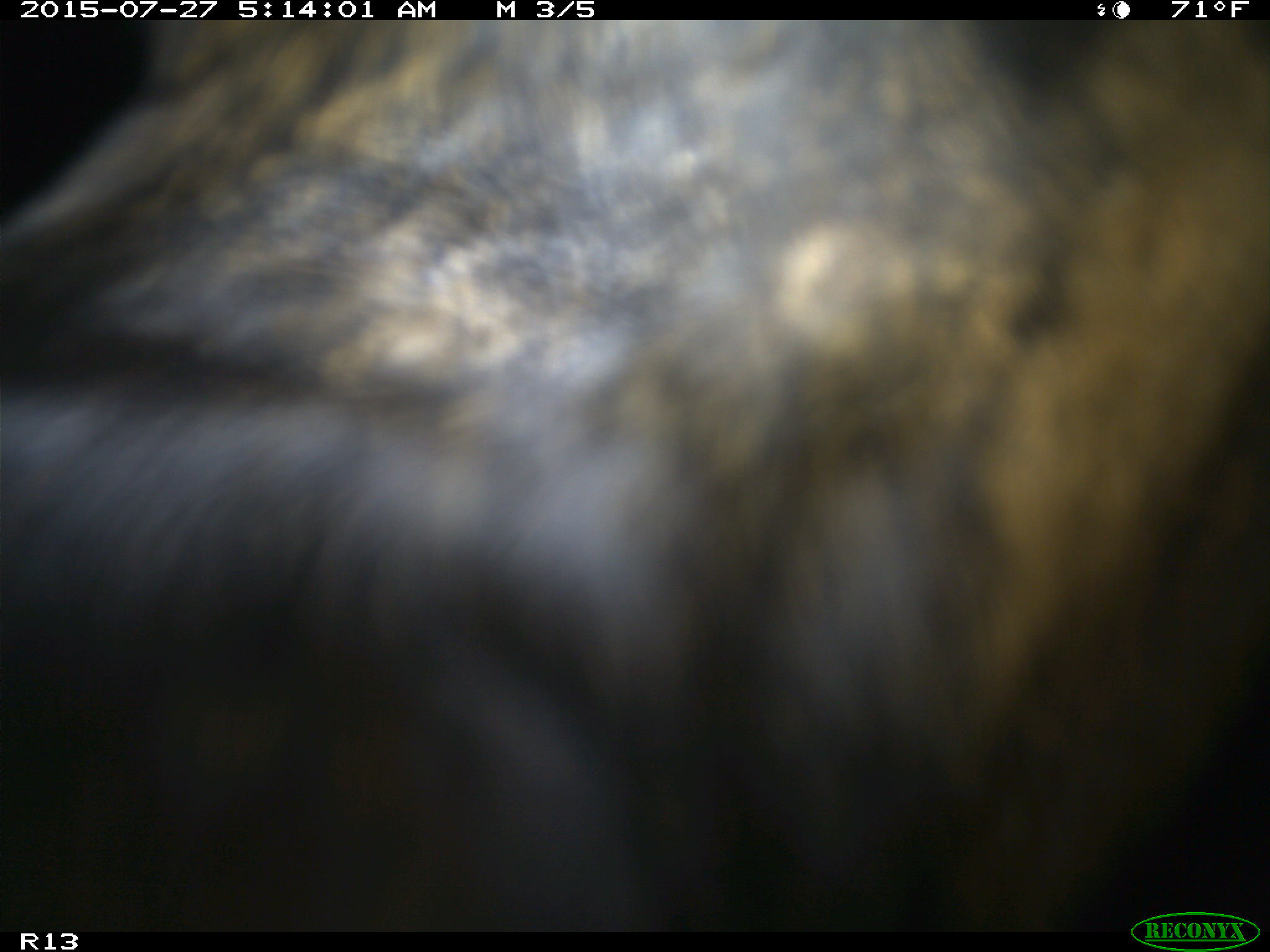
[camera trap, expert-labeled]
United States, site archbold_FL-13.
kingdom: Animalia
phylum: Chordata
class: Mammalia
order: Artiodactyla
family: Bovidae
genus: Bos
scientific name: Bos taurus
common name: domestic cow